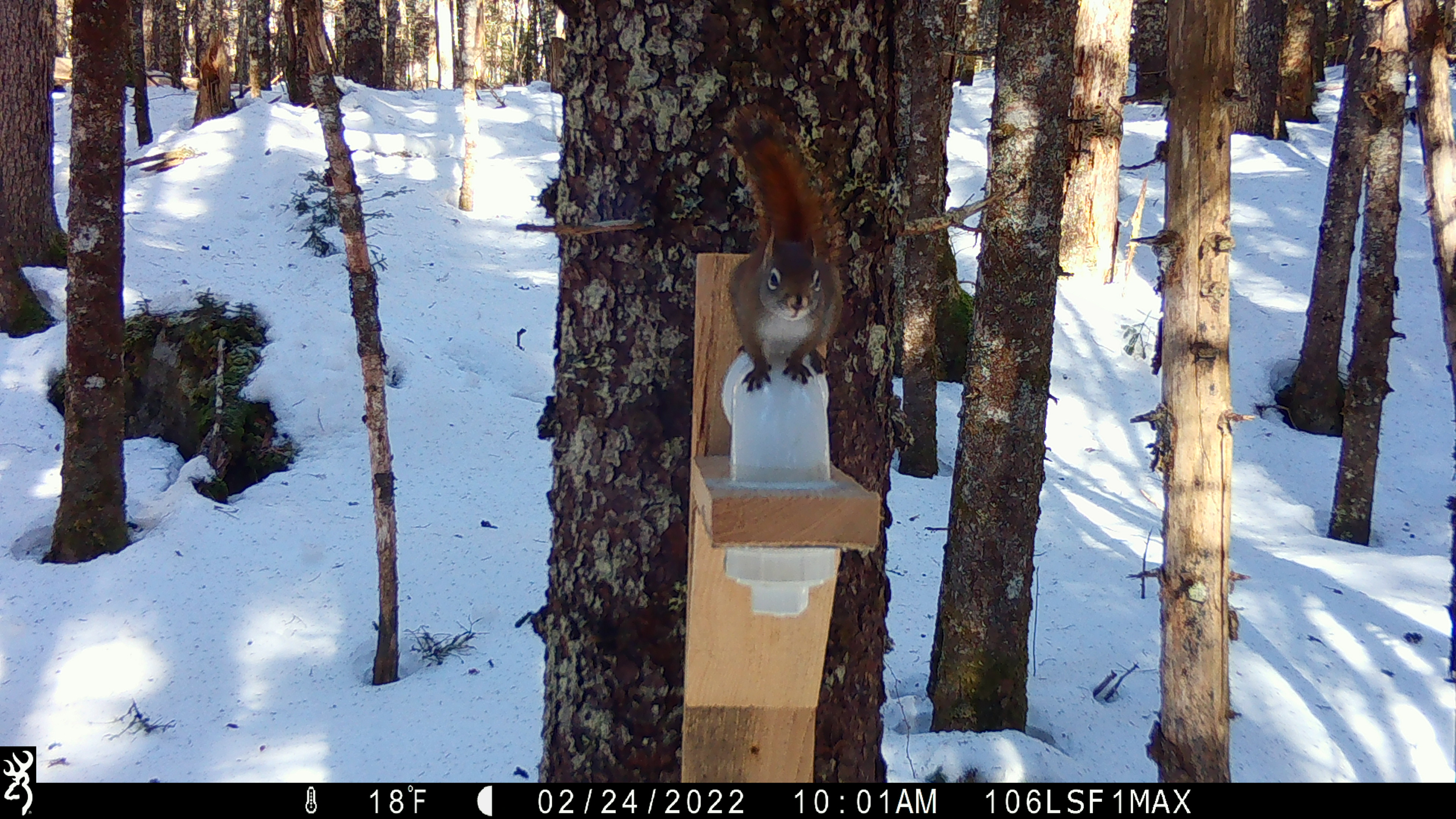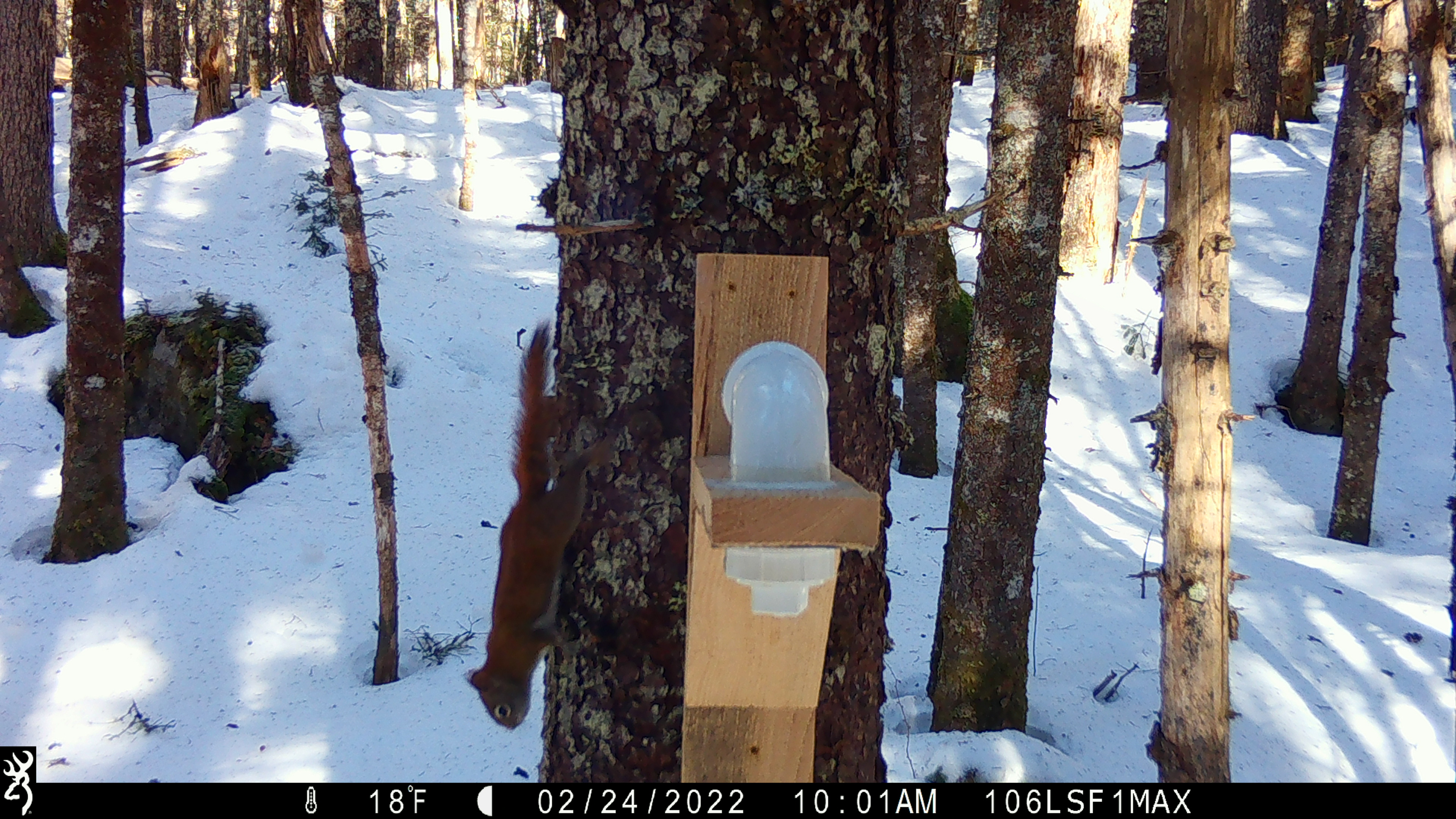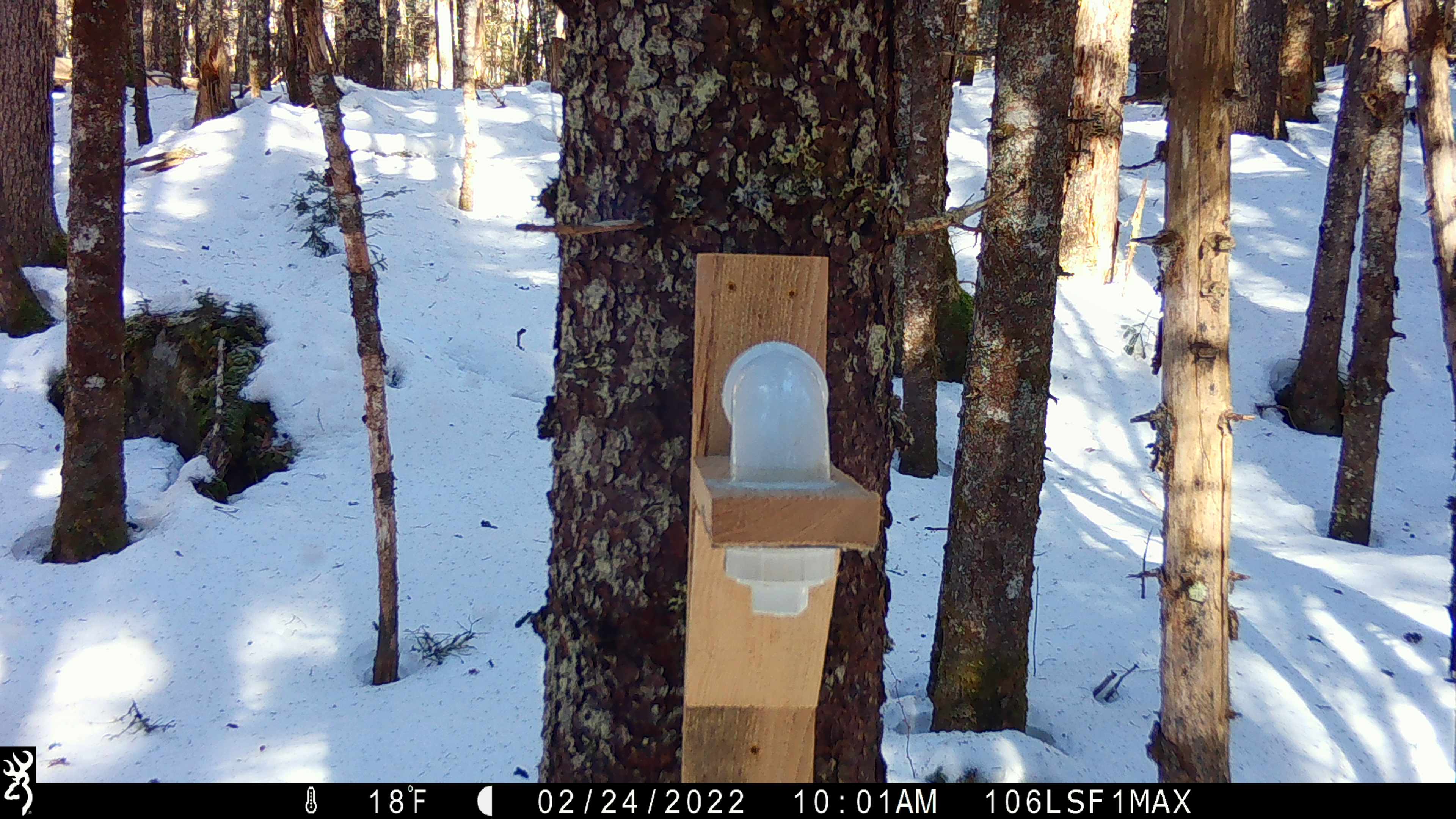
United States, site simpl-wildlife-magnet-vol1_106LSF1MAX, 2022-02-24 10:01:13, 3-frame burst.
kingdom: Animalia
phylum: Chordata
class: Mammalia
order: Rodentia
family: Sciuridae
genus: Tamiasciurus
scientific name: Tamiasciurus hudsonicus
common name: red squirrel